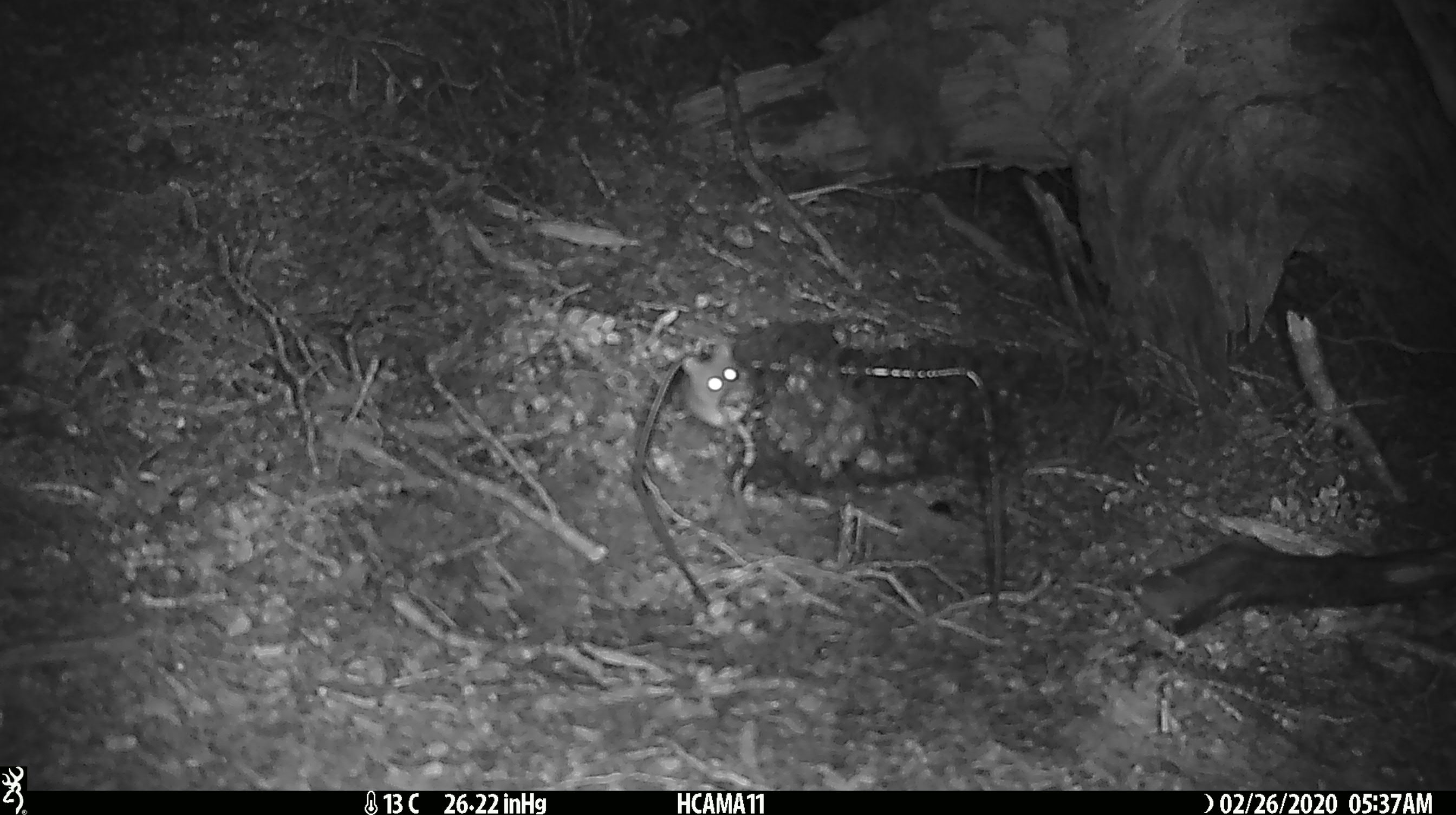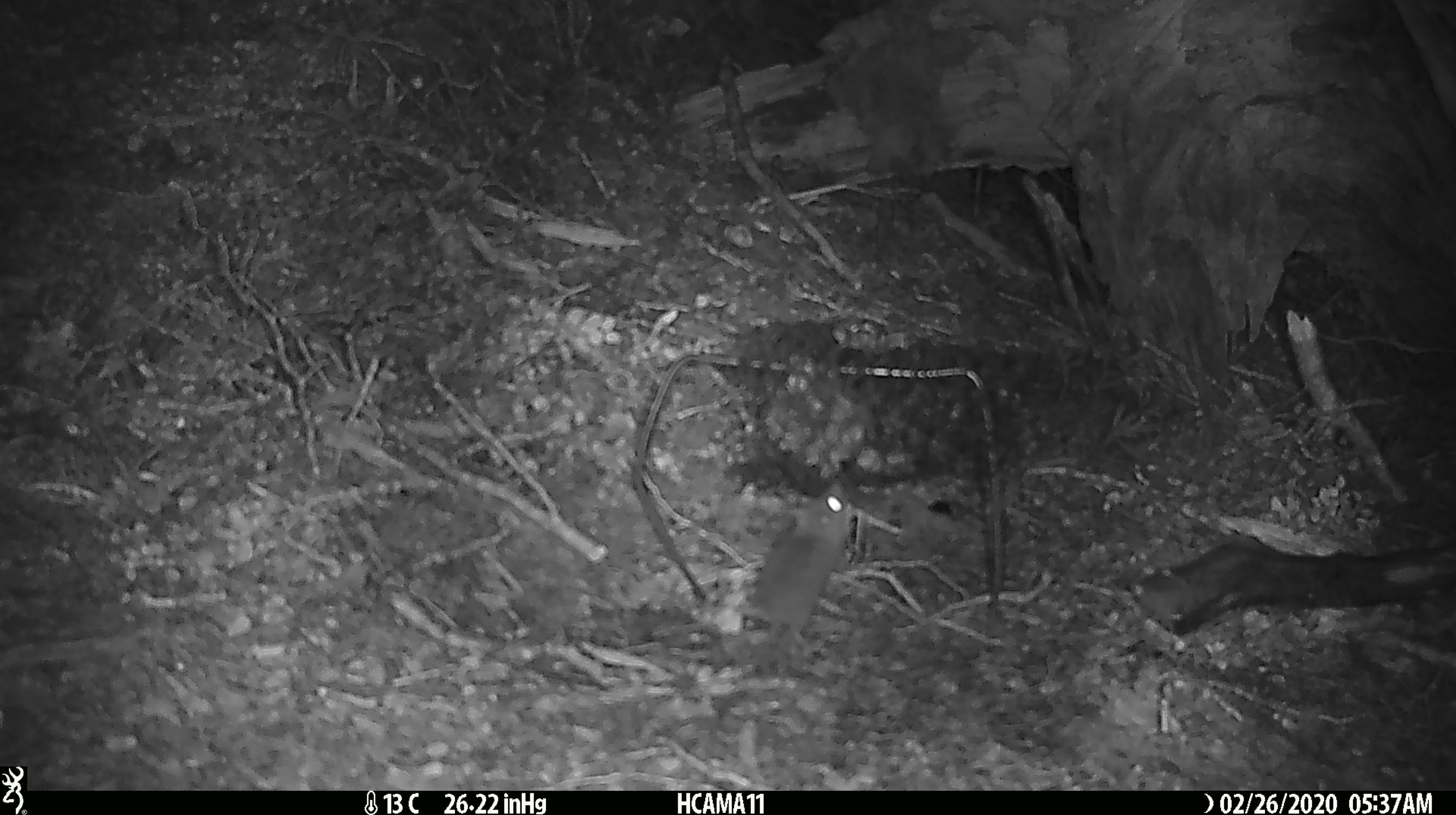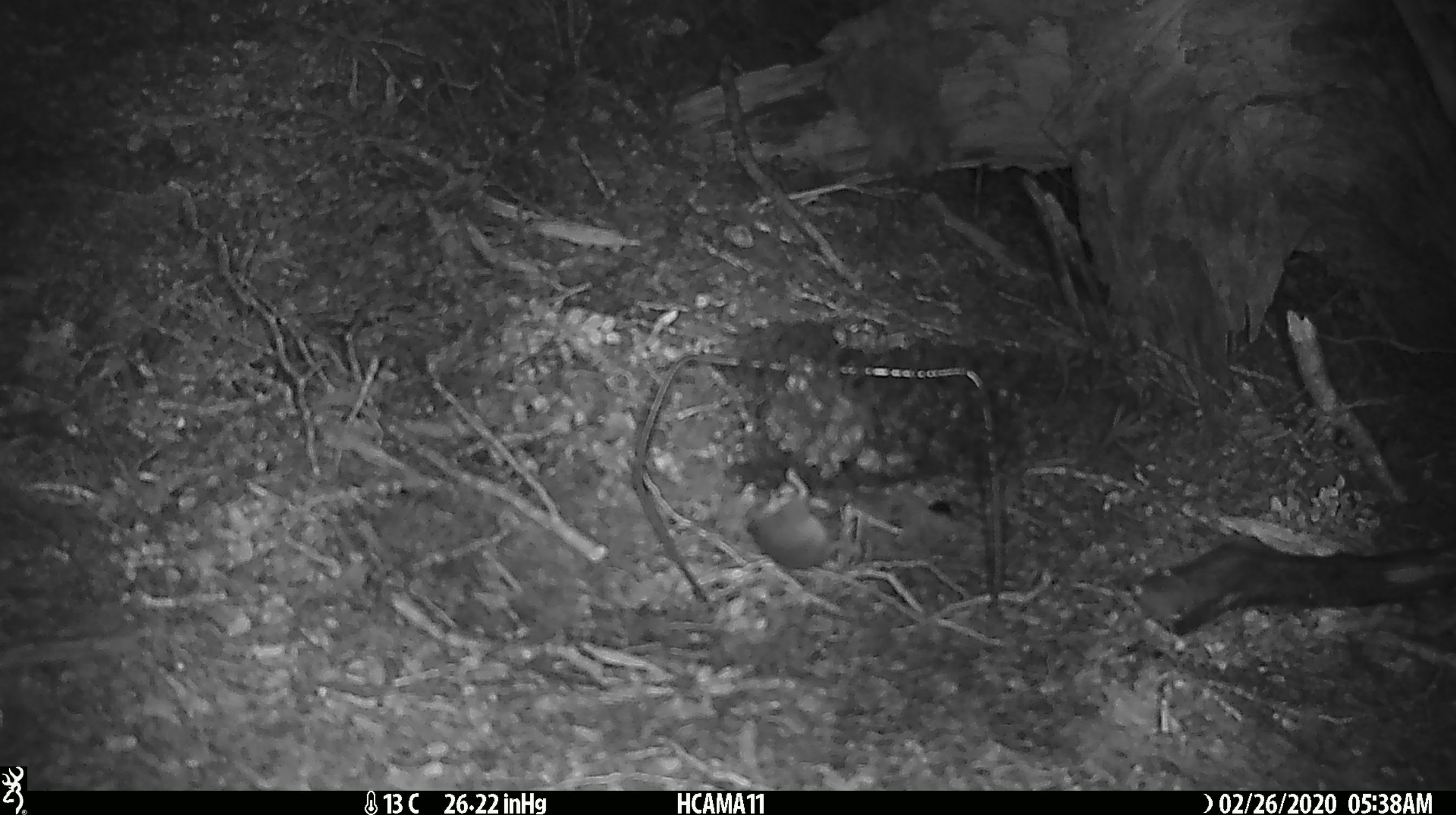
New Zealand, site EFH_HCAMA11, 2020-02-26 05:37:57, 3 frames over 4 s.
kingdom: Animalia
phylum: Chordata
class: Mammalia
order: Rodentia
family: Muridae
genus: Mus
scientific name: Mus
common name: mouse